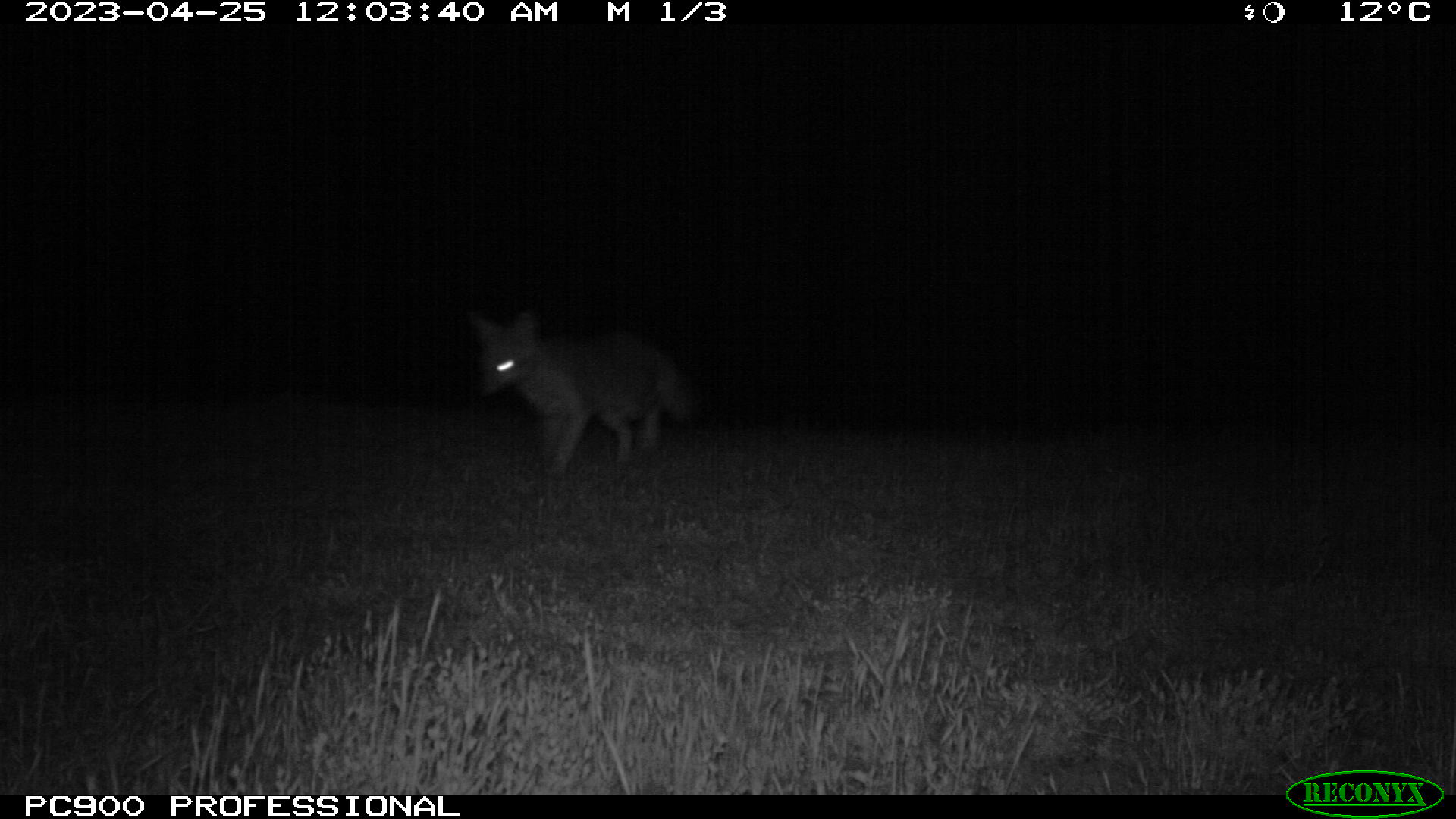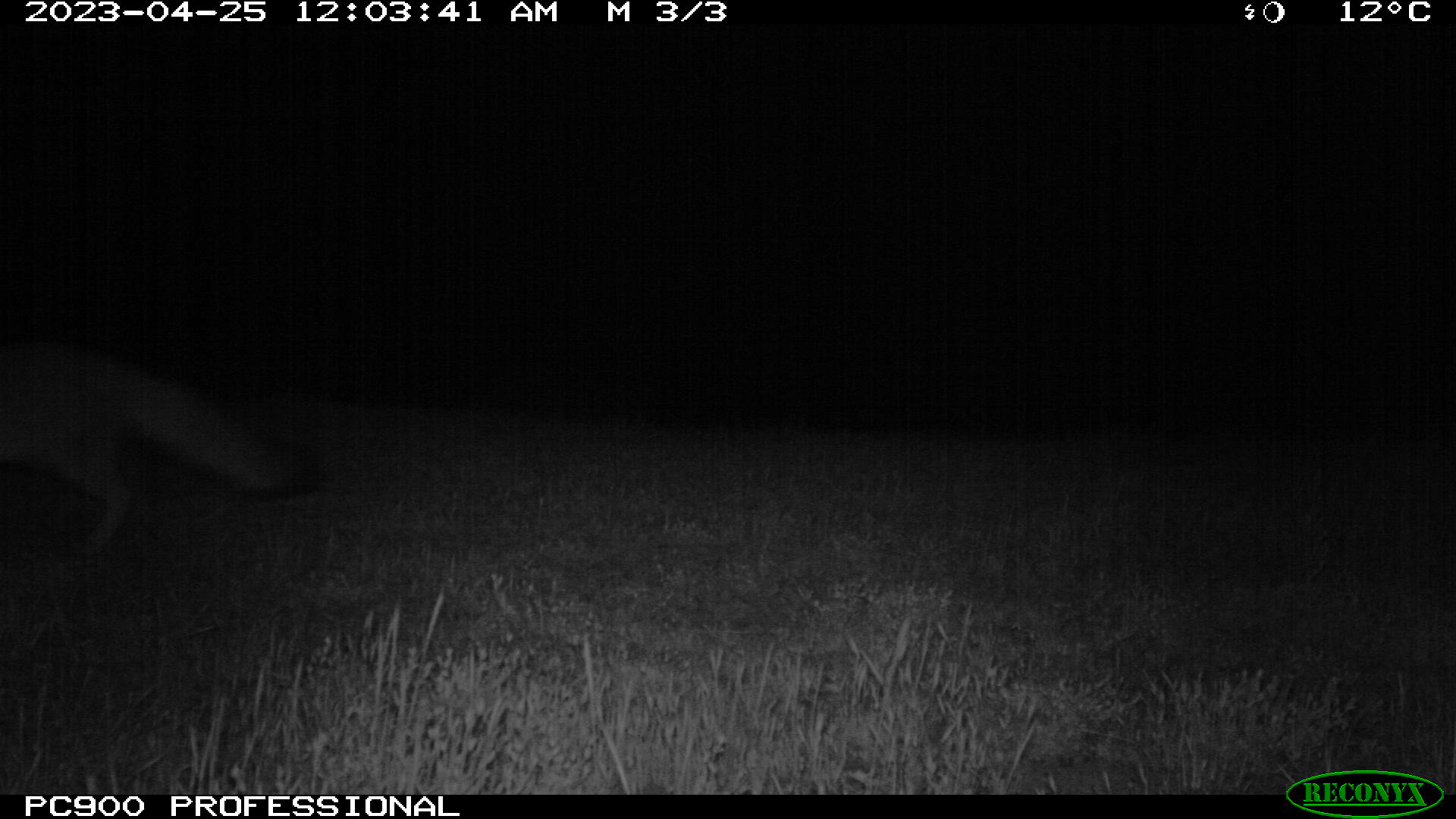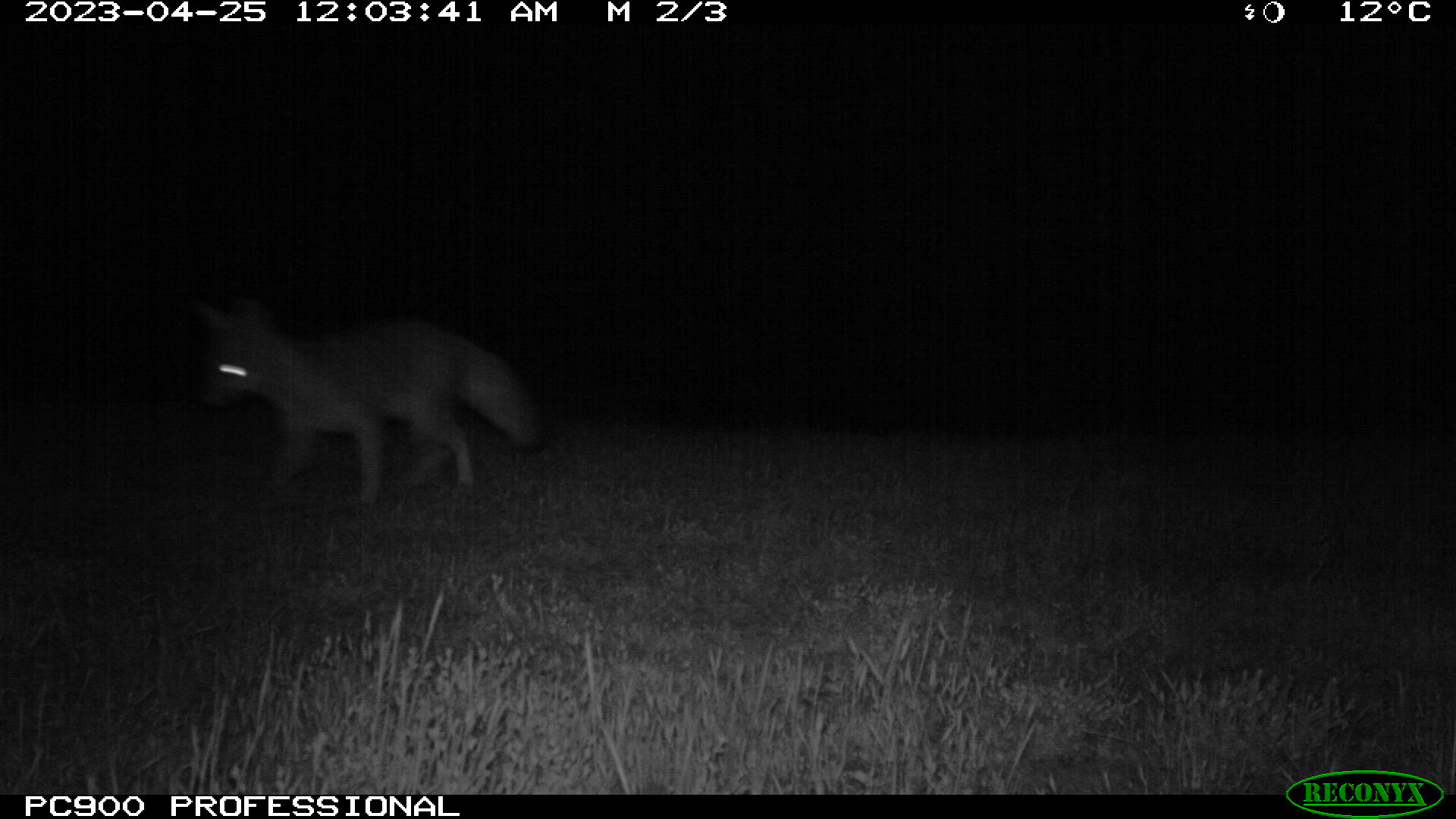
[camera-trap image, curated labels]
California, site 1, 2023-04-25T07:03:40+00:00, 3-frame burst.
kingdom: Animalia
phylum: Chordata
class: Mammalia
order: Carnivora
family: Canidae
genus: Urocyon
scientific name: Urocyon cinereoargenteus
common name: gray fox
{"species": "gray fox (Urocyon cinereoargenteus)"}